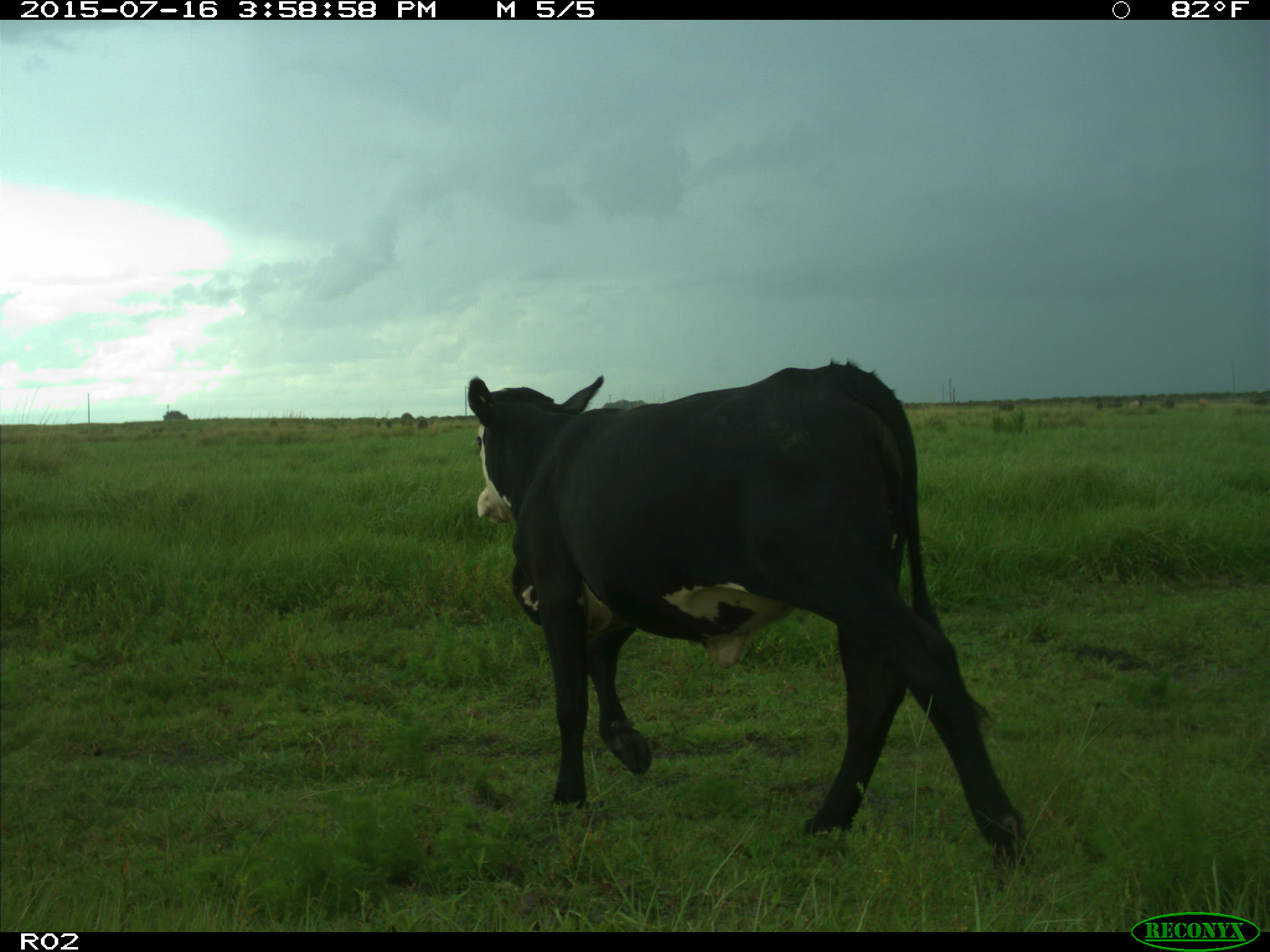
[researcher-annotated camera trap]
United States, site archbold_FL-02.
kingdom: Animalia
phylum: Chordata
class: Mammalia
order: Artiodactyla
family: Bovidae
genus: Bos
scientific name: Bos taurus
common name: domestic cow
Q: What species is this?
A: Bos taurus (domestic cow).